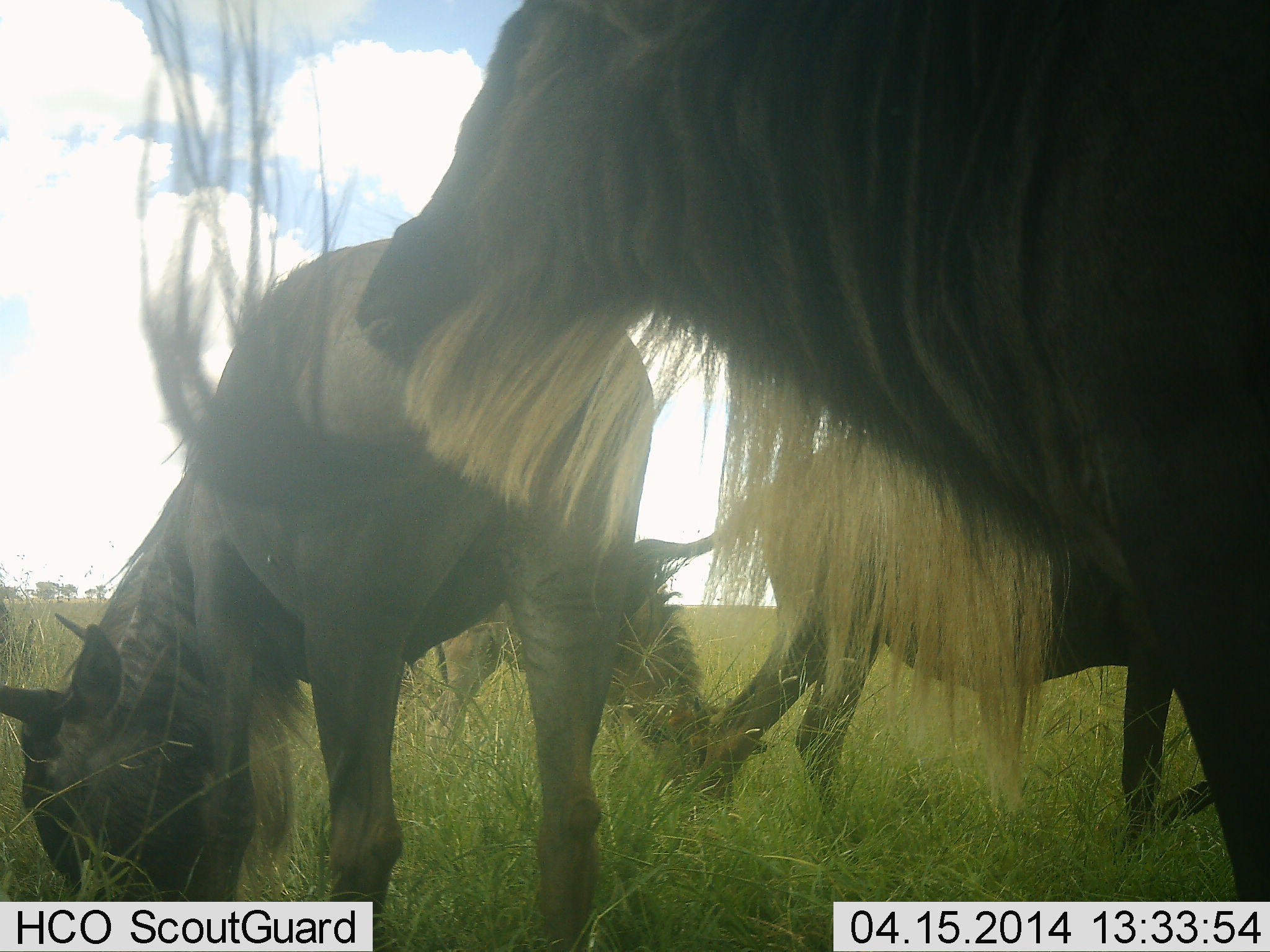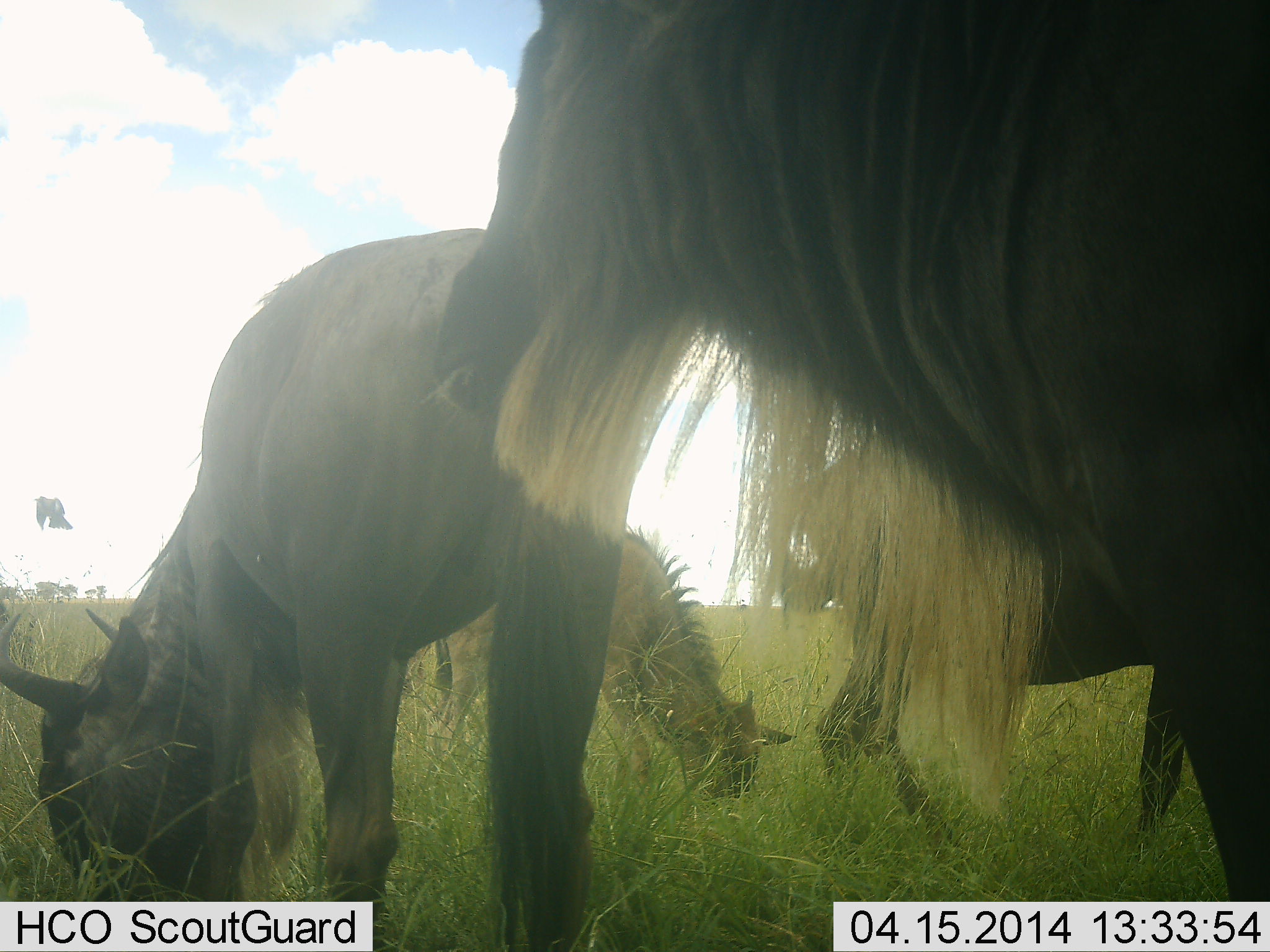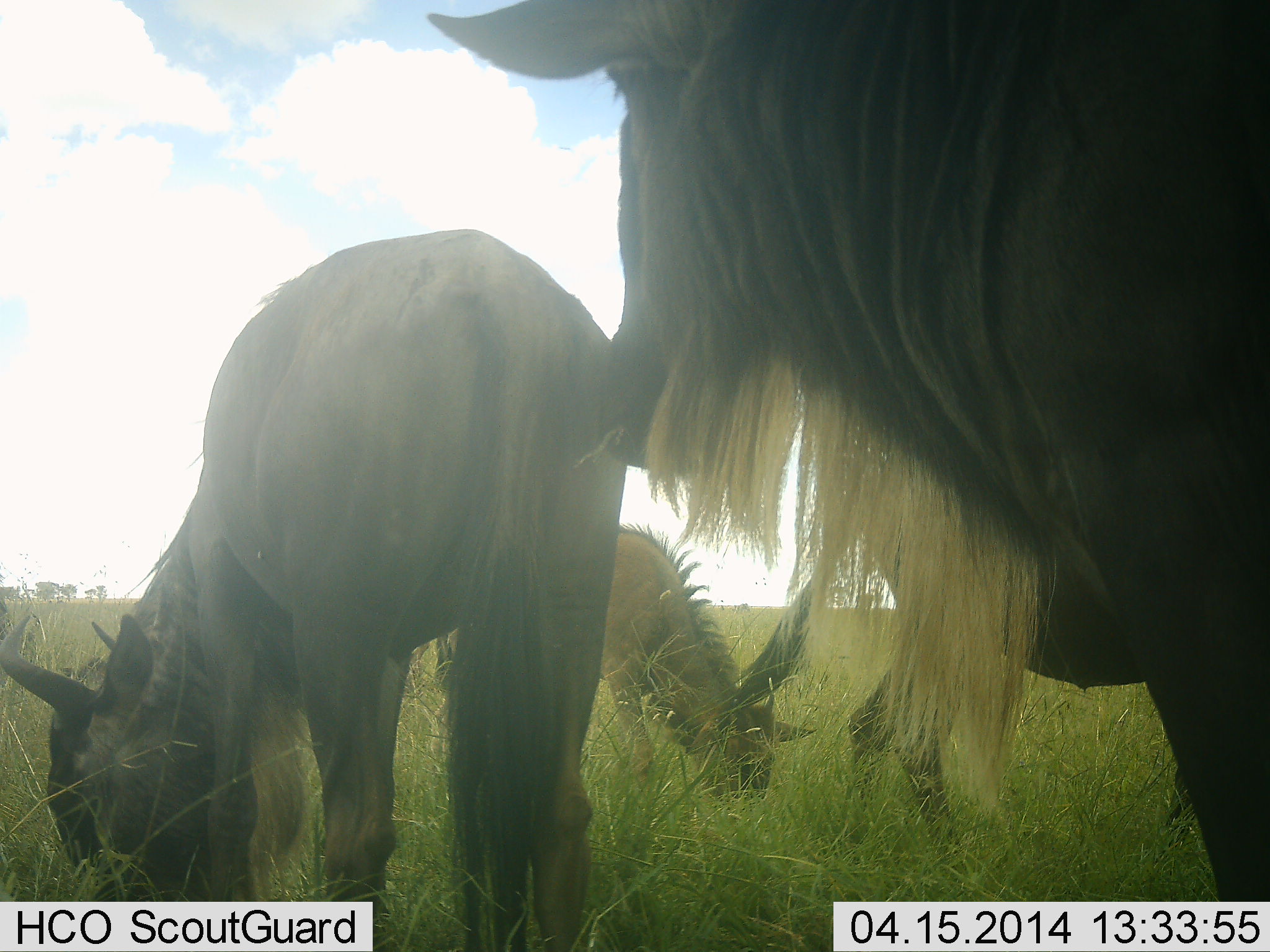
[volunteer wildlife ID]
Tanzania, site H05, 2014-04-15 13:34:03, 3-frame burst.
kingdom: Animalia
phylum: Chordata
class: Mammalia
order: Artiodactyla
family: Bovidae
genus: Connochaetes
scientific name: Connochaetes taurinus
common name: blue wildebeest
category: wildebeest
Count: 4.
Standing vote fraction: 40%.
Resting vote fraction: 5%.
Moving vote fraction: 15%.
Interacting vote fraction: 2%.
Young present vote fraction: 20%.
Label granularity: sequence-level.